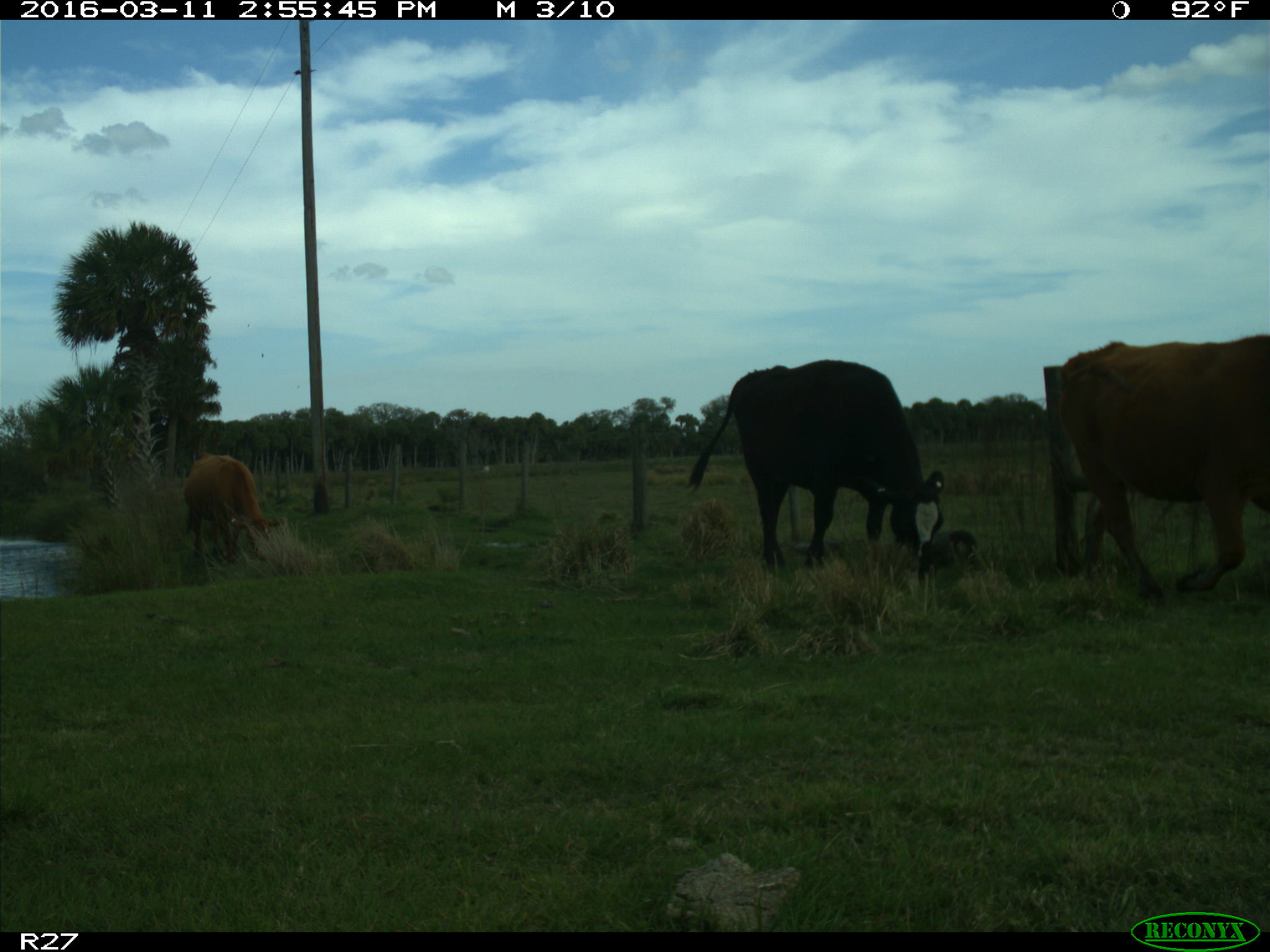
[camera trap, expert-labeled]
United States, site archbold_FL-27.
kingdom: Animalia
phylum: Chordata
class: Mammalia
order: Artiodactyla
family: Bovidae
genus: Bos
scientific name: Bos taurus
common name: domestic cow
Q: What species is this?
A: Bos taurus (domestic cow).